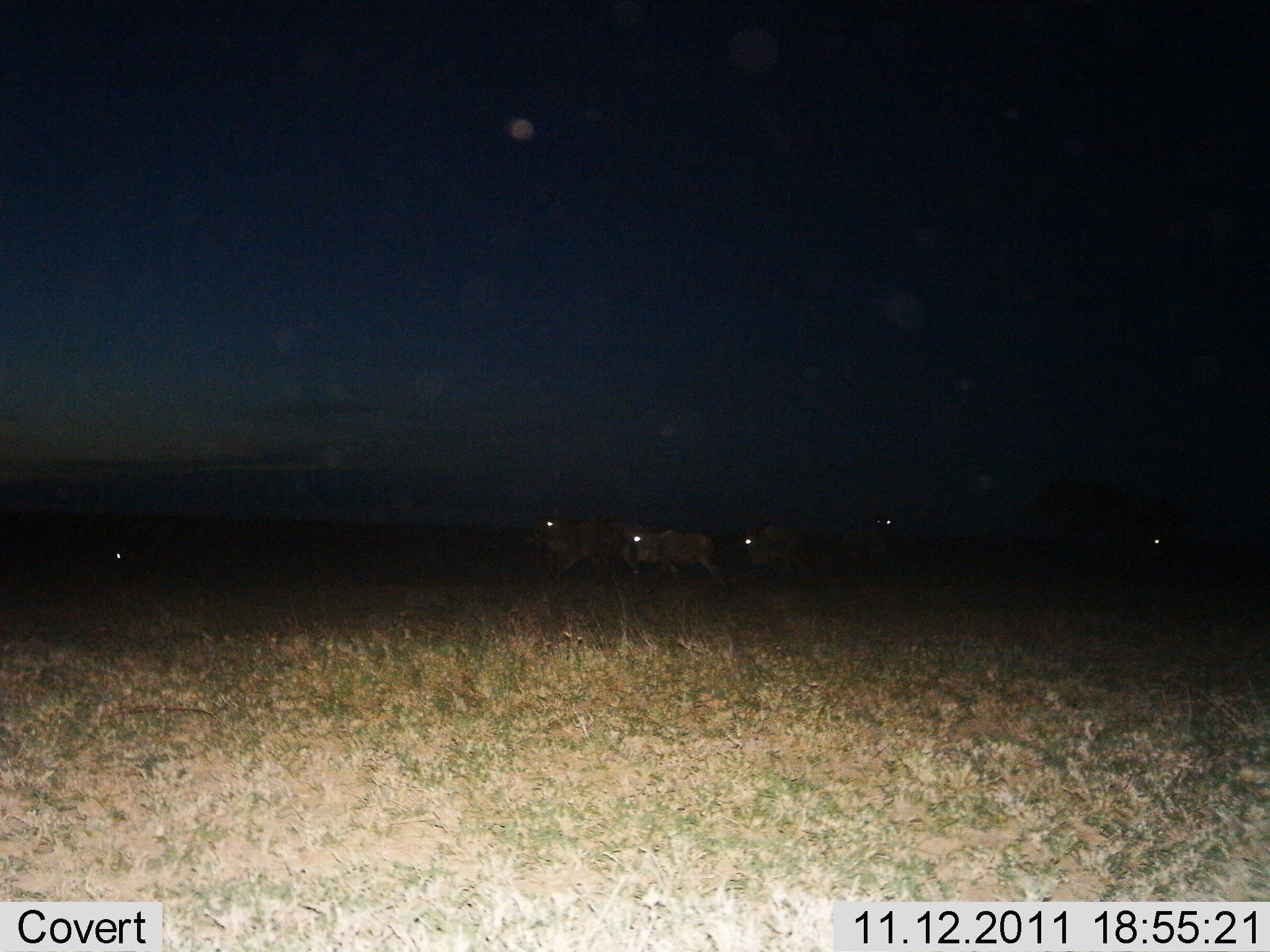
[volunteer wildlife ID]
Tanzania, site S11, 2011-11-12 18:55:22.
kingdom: Animalia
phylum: Chordata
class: Mammalia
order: Artiodactyla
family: Bovidae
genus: Connochaetes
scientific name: Connochaetes taurinus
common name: blue wildebeest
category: wildebeest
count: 6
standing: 27%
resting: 0%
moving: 82%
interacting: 0%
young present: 0%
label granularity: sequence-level